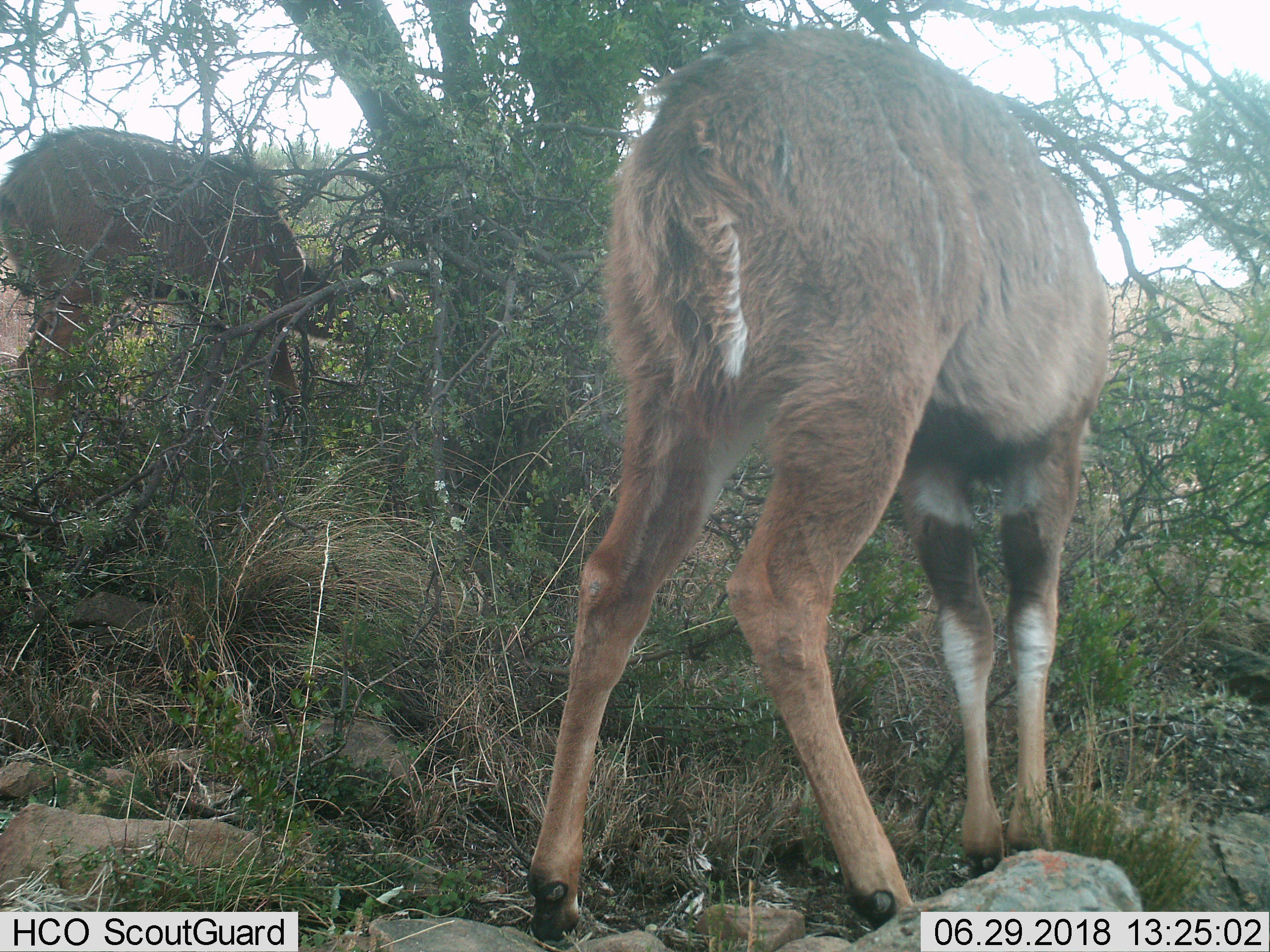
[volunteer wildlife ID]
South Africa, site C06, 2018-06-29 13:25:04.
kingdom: Animalia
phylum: Chordata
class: Mammalia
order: Artiodactyla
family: Bovidae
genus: Redunca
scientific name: Redunca fulvorufula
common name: mountain reedbuck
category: reedbuckmountain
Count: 2.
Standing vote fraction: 100%.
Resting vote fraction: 0%.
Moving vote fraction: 0%.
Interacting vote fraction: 0%.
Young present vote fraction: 0%.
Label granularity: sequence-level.